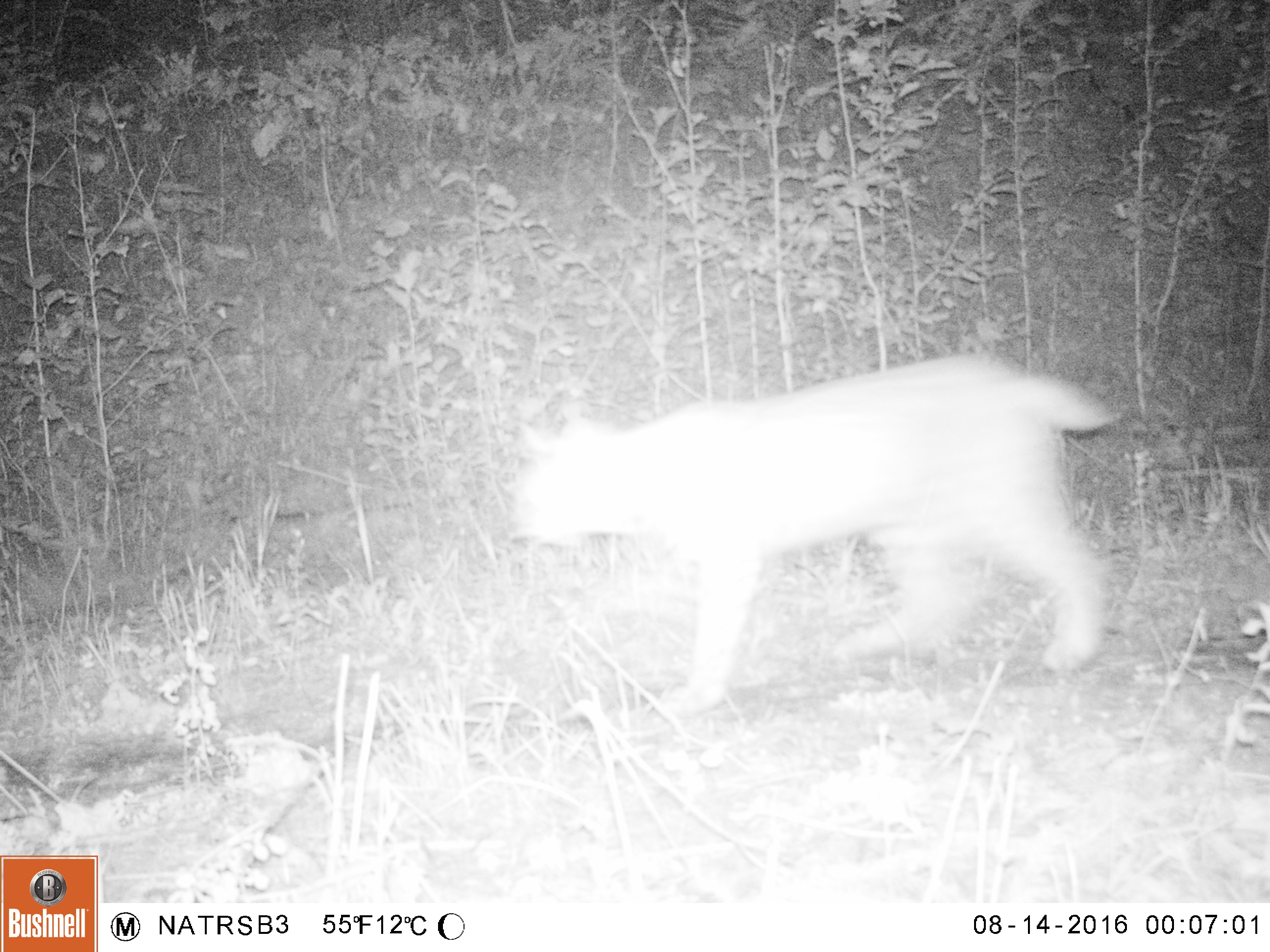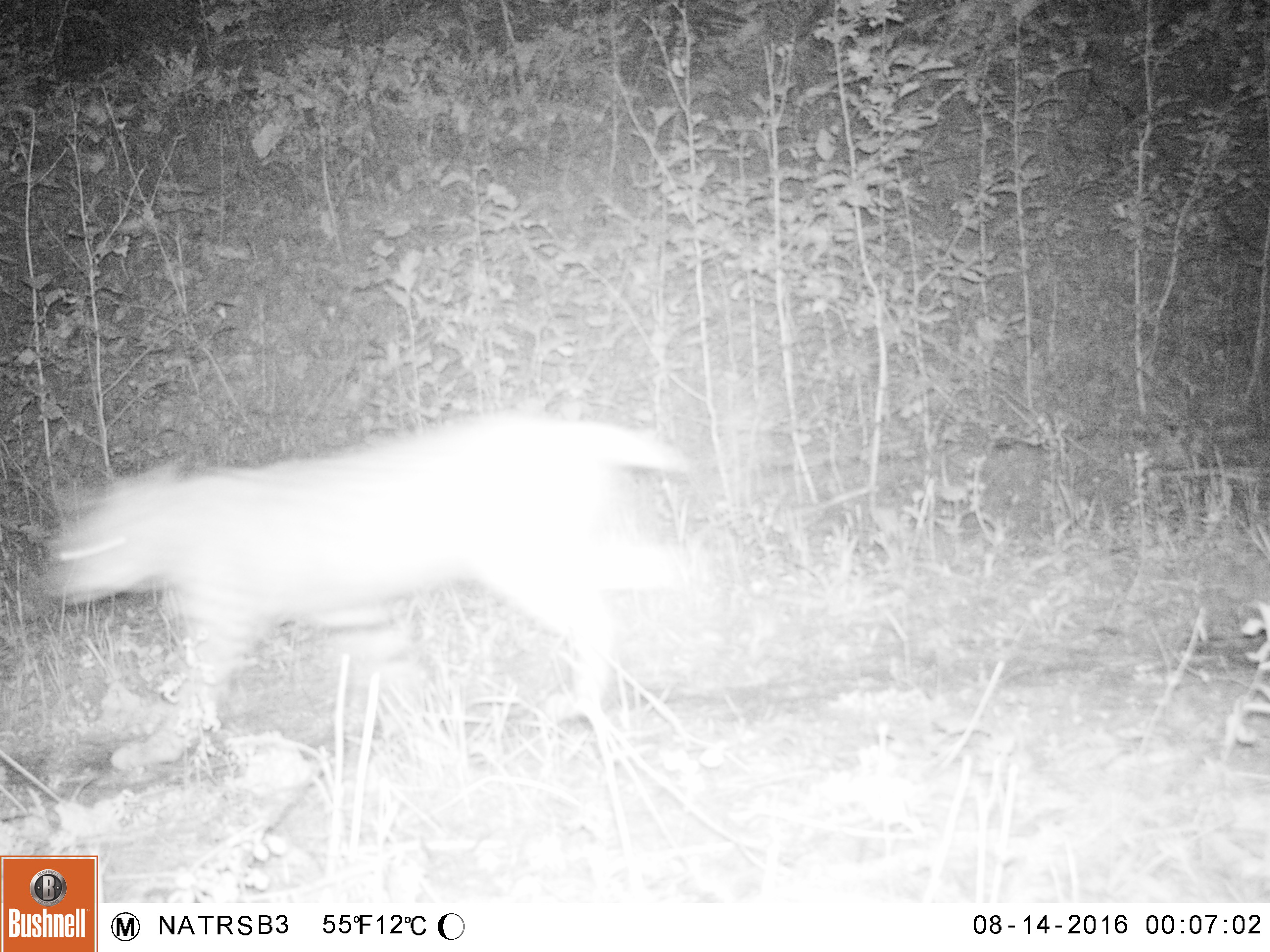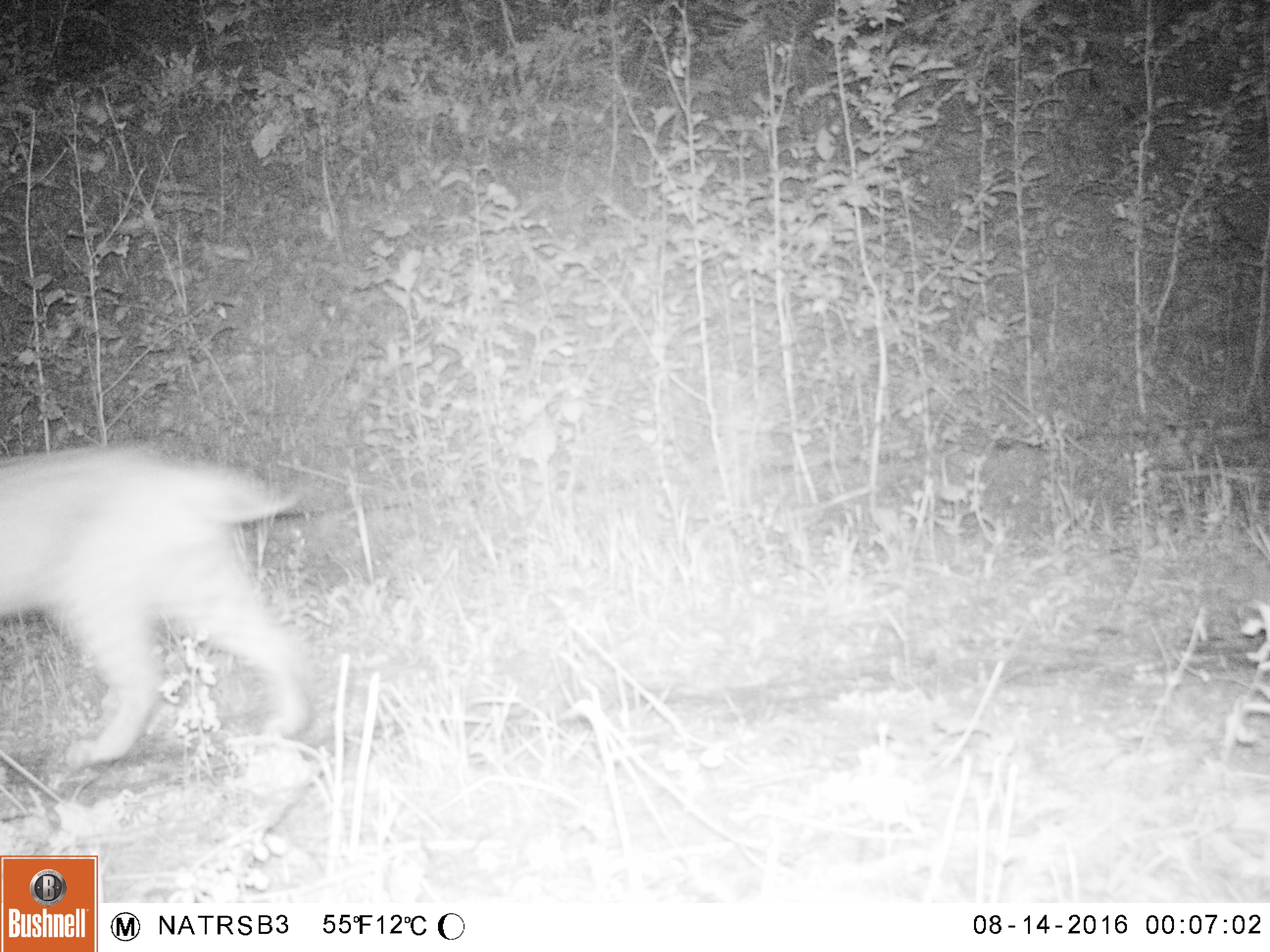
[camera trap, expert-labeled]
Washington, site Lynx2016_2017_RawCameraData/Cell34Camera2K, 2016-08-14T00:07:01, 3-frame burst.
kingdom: Animalia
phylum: Chordata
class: Mammalia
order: Carnivora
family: Felidae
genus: Lynx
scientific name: Lynx rufus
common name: bobcat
Lynx rufus (bobcat). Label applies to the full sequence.